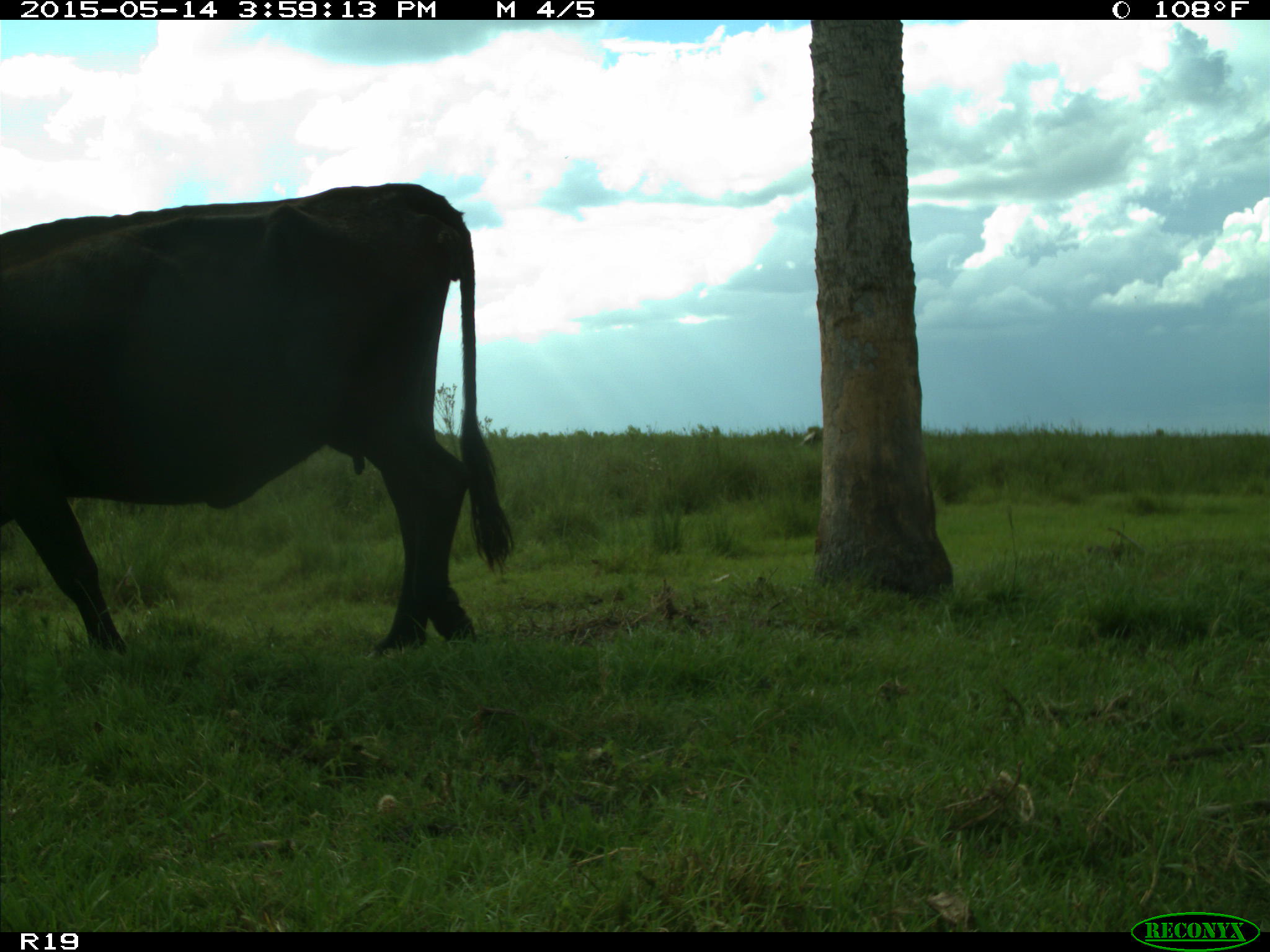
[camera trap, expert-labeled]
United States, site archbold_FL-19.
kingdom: Animalia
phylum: Chordata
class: Mammalia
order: Artiodactyla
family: Bovidae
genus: Bos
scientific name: Bos taurus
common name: domestic cow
Bos taurus (domestic cow).